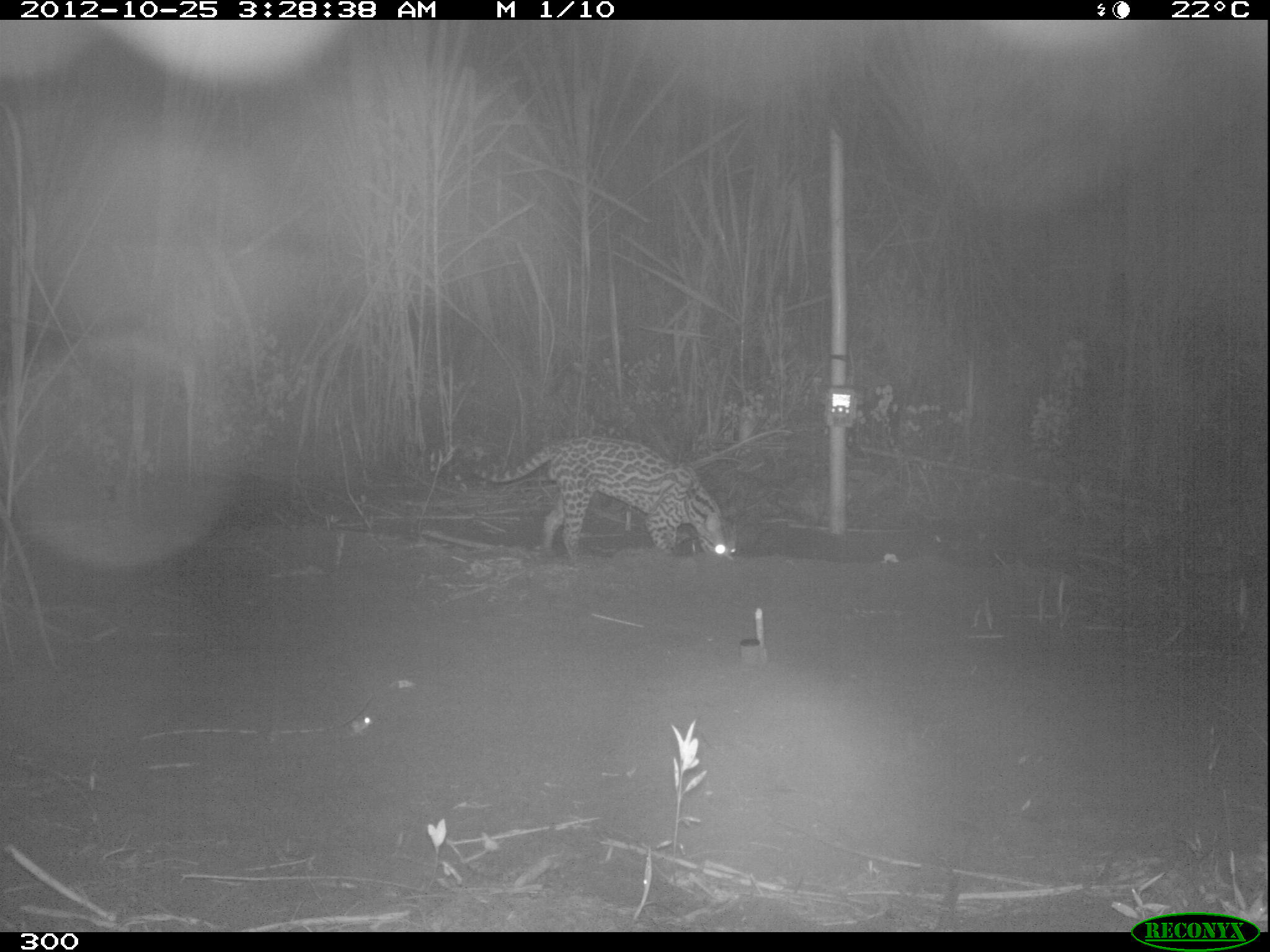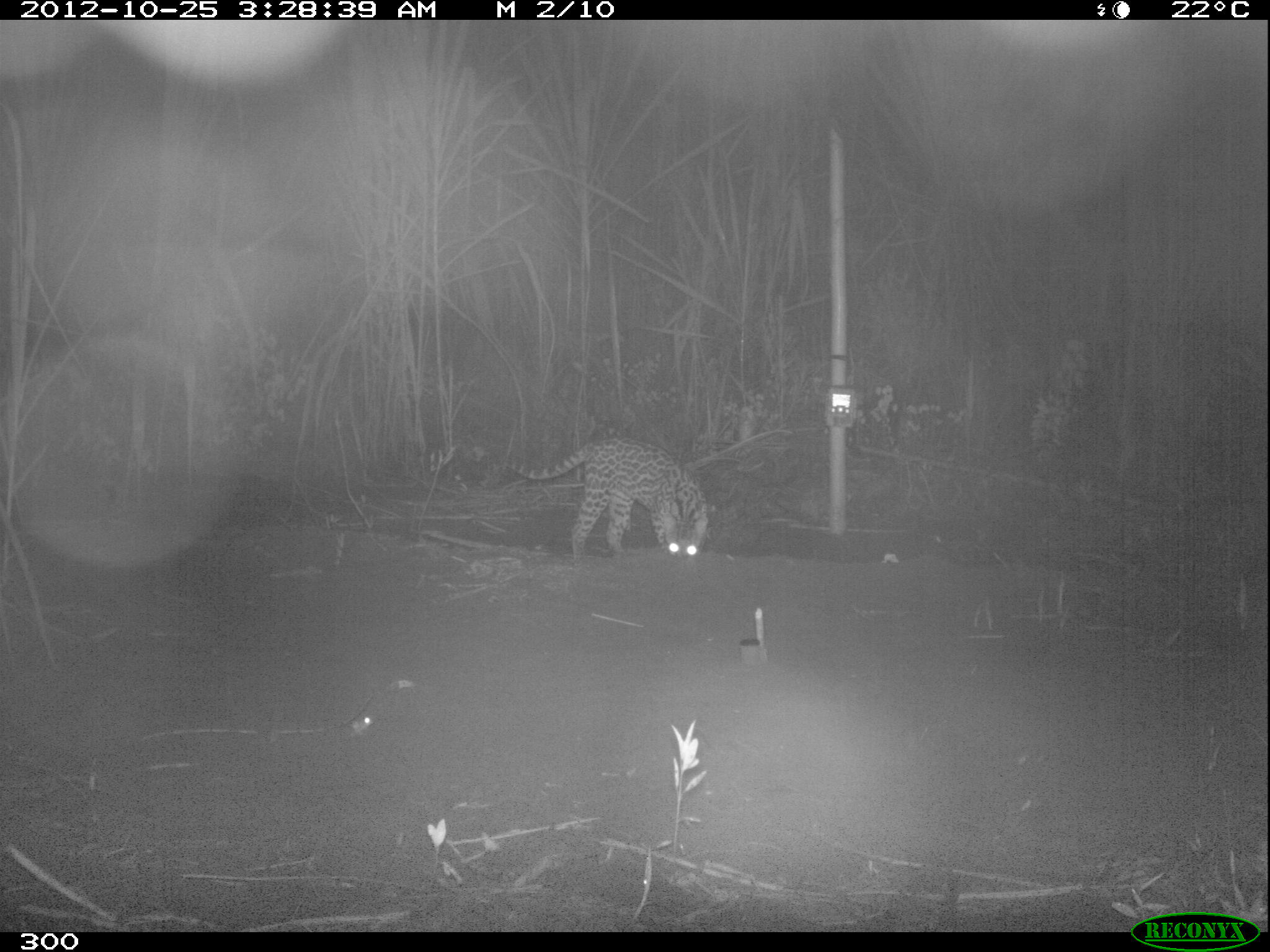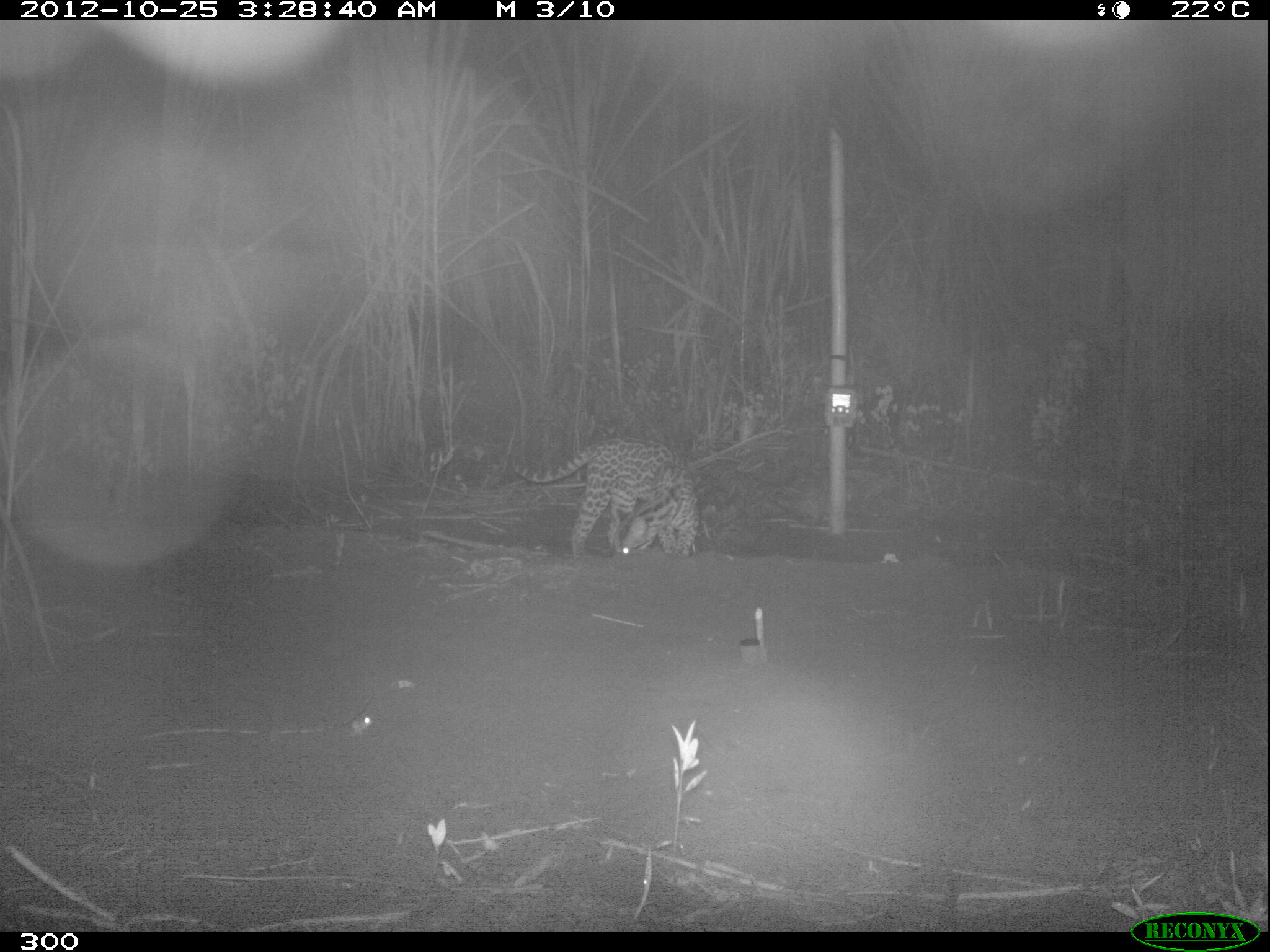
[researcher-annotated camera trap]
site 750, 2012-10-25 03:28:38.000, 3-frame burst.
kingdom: Animalia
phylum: Chordata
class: Mammalia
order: Carnivora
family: Felidae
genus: Leopardus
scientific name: Leopardus pardalis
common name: ocelot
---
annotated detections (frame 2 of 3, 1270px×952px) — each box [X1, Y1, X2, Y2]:
leopardus pardalis: [505, 439, 708, 559]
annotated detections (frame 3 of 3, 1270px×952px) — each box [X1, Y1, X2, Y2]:
leopardus pardalis: [513, 437, 699, 558]